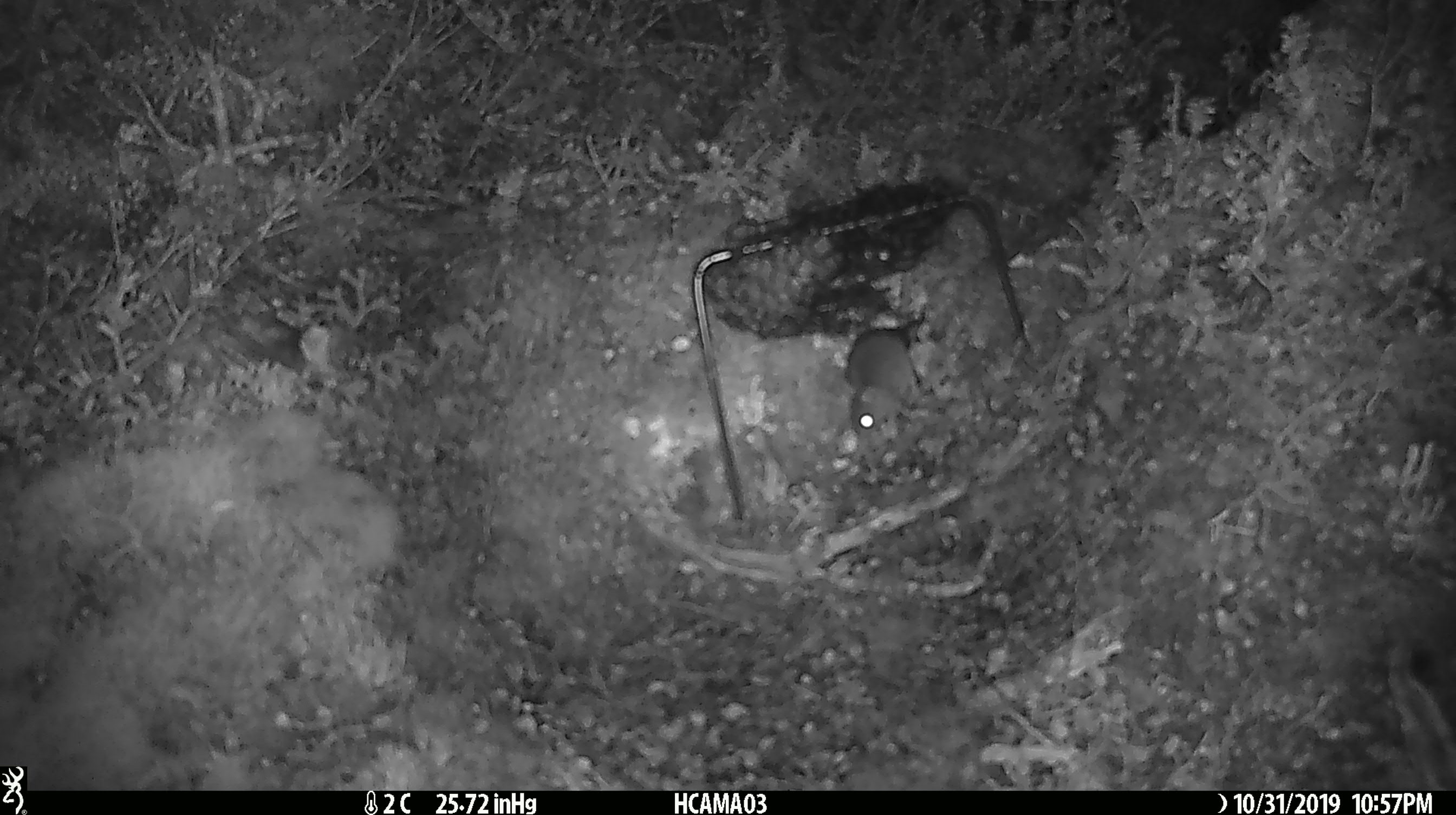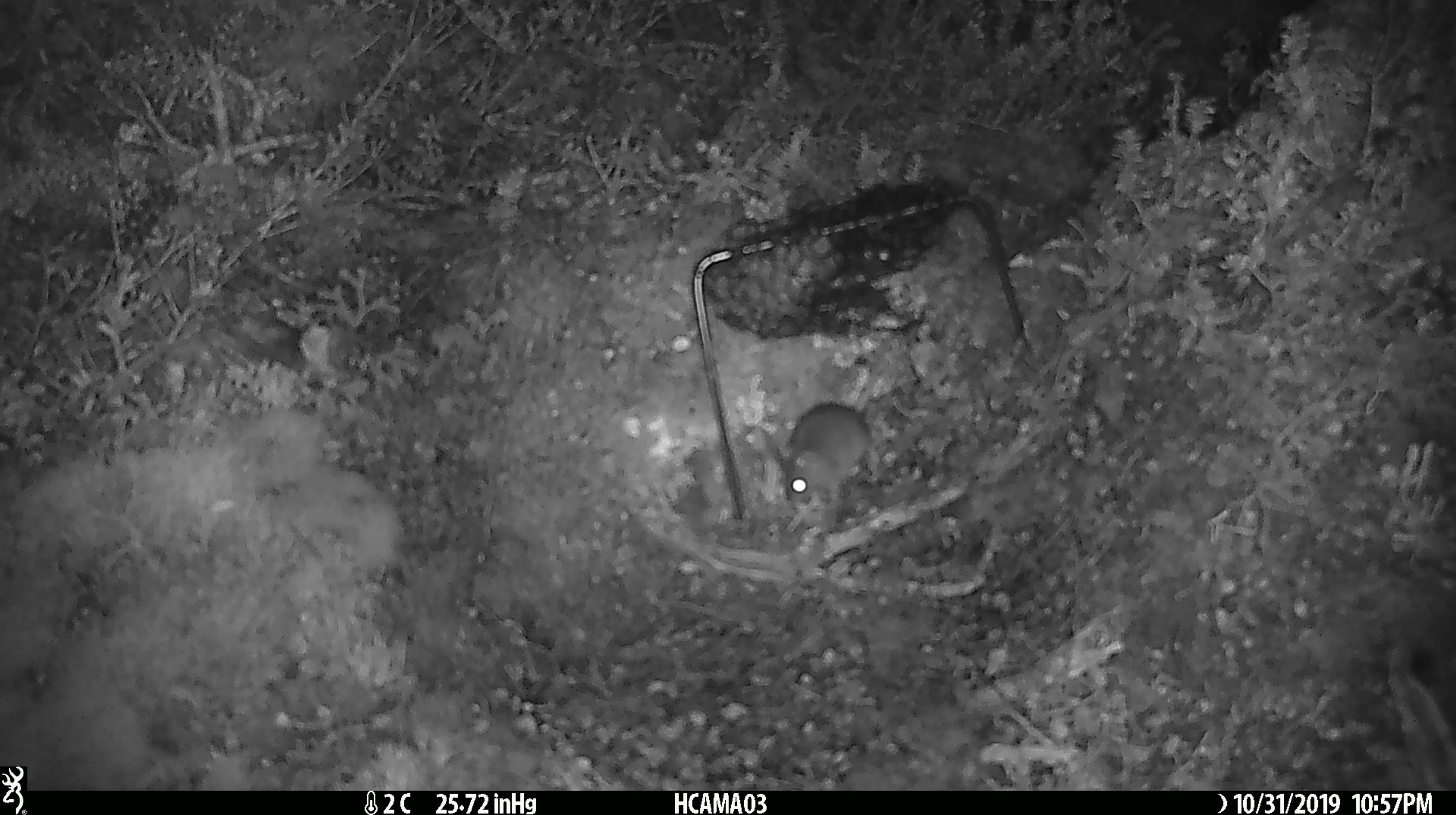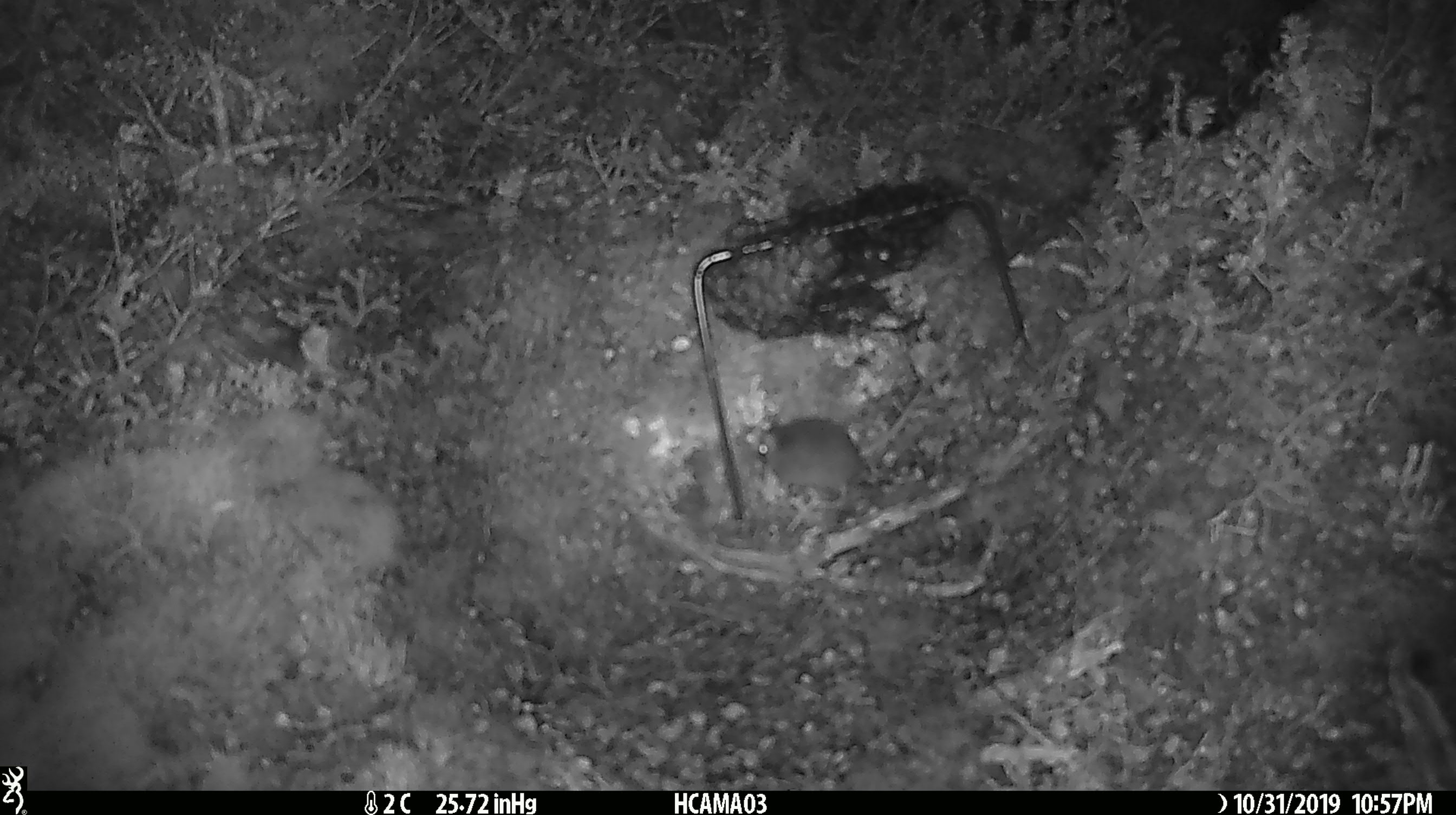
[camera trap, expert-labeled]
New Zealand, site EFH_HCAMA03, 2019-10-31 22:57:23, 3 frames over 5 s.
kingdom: Animalia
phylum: Chordata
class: Mammalia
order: Rodentia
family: Muridae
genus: Mus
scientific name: Mus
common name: mouse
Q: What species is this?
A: Mouse (Mus).